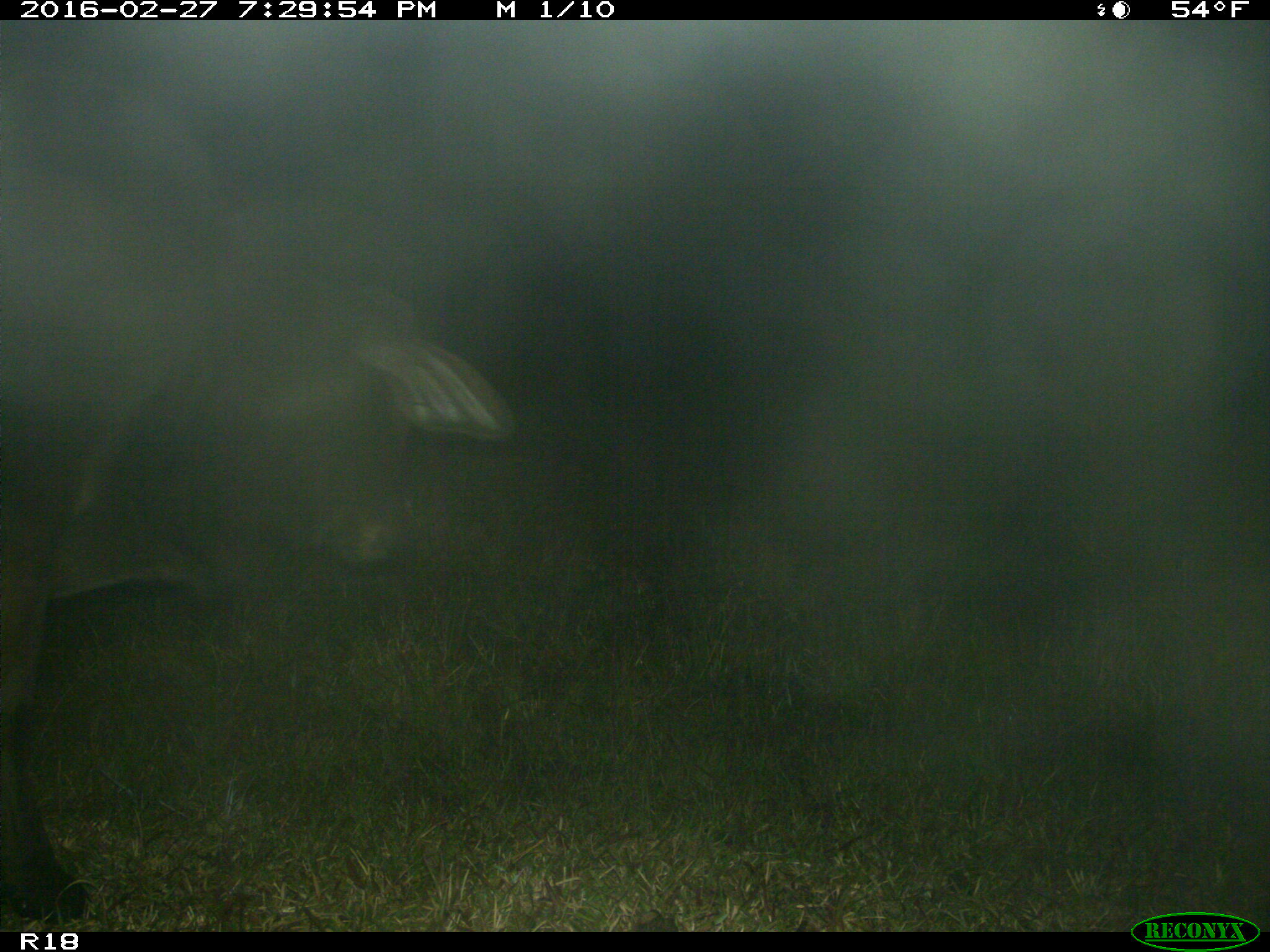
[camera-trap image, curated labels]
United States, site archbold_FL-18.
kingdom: Animalia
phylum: Chordata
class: Mammalia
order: Artiodactyla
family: Bovidae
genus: Bos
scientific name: Bos taurus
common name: domestic cow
Bos taurus (domestic cow).